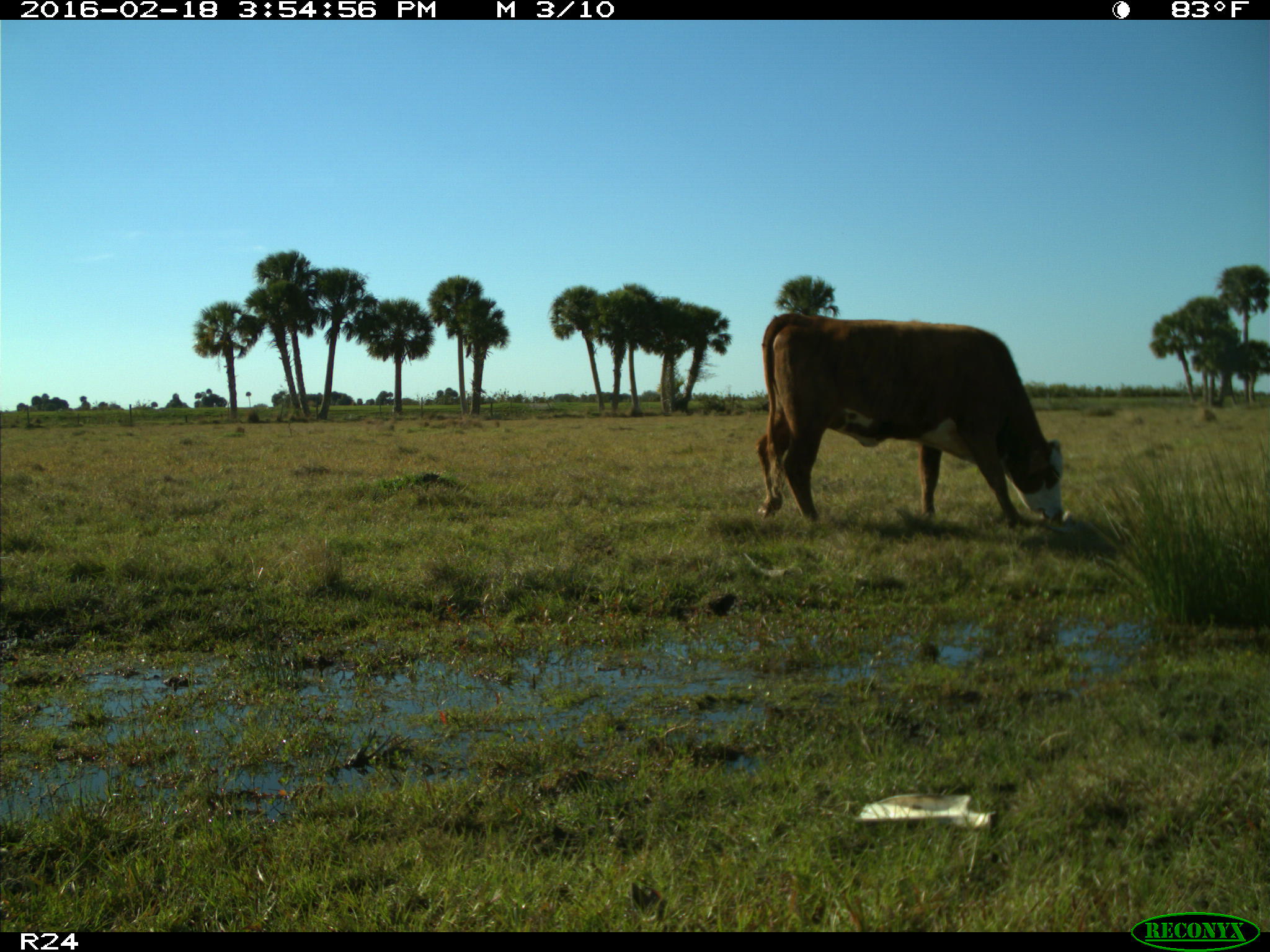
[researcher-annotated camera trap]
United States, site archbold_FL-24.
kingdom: Animalia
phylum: Chordata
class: Mammalia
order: Artiodactyla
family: Bovidae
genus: Bos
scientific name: Bos taurus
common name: domestic cow